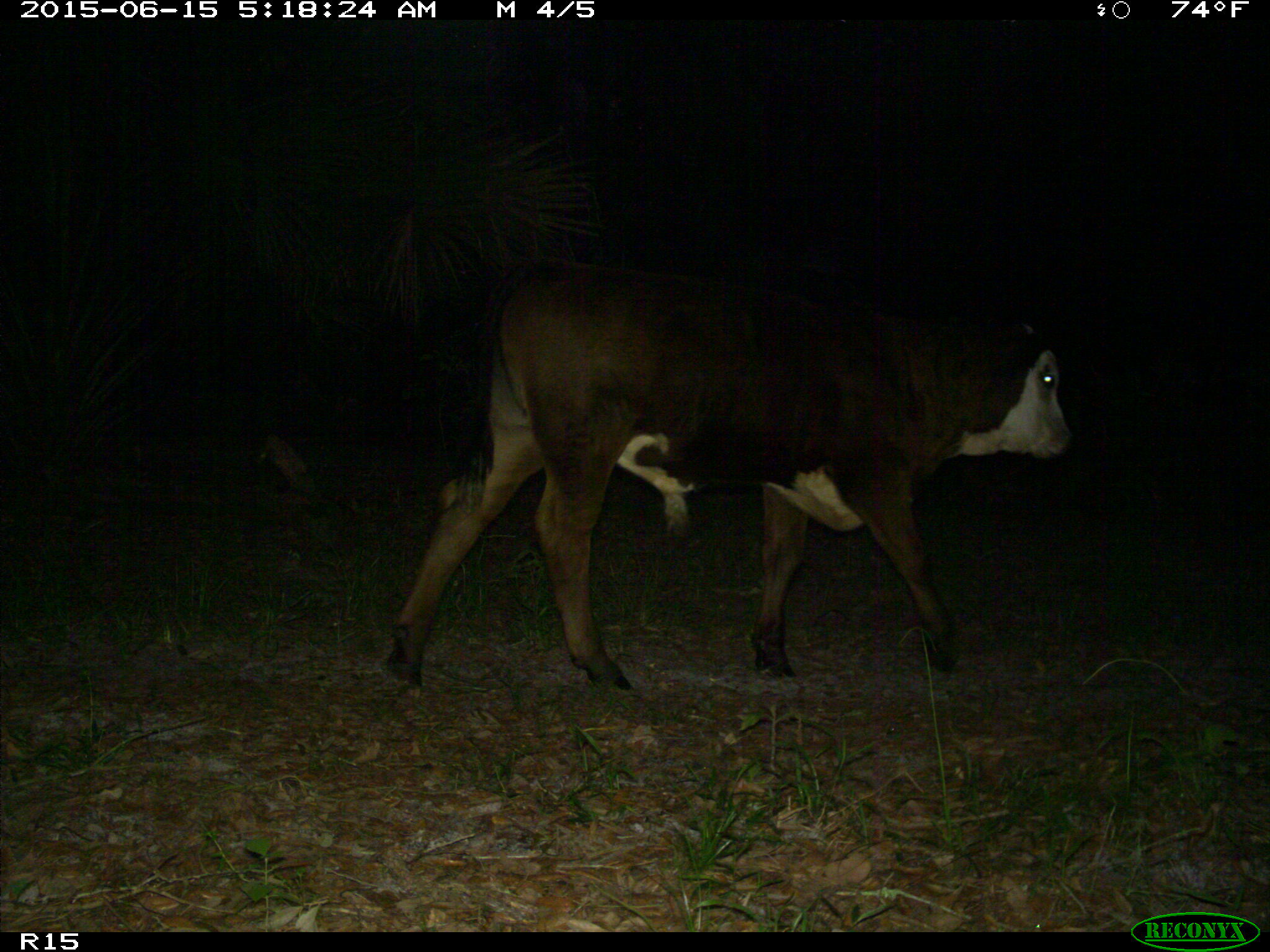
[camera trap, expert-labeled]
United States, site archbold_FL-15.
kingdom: Animalia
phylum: Chordata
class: Mammalia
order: Artiodactyla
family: Bovidae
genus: Bos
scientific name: Bos taurus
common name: domestic cow